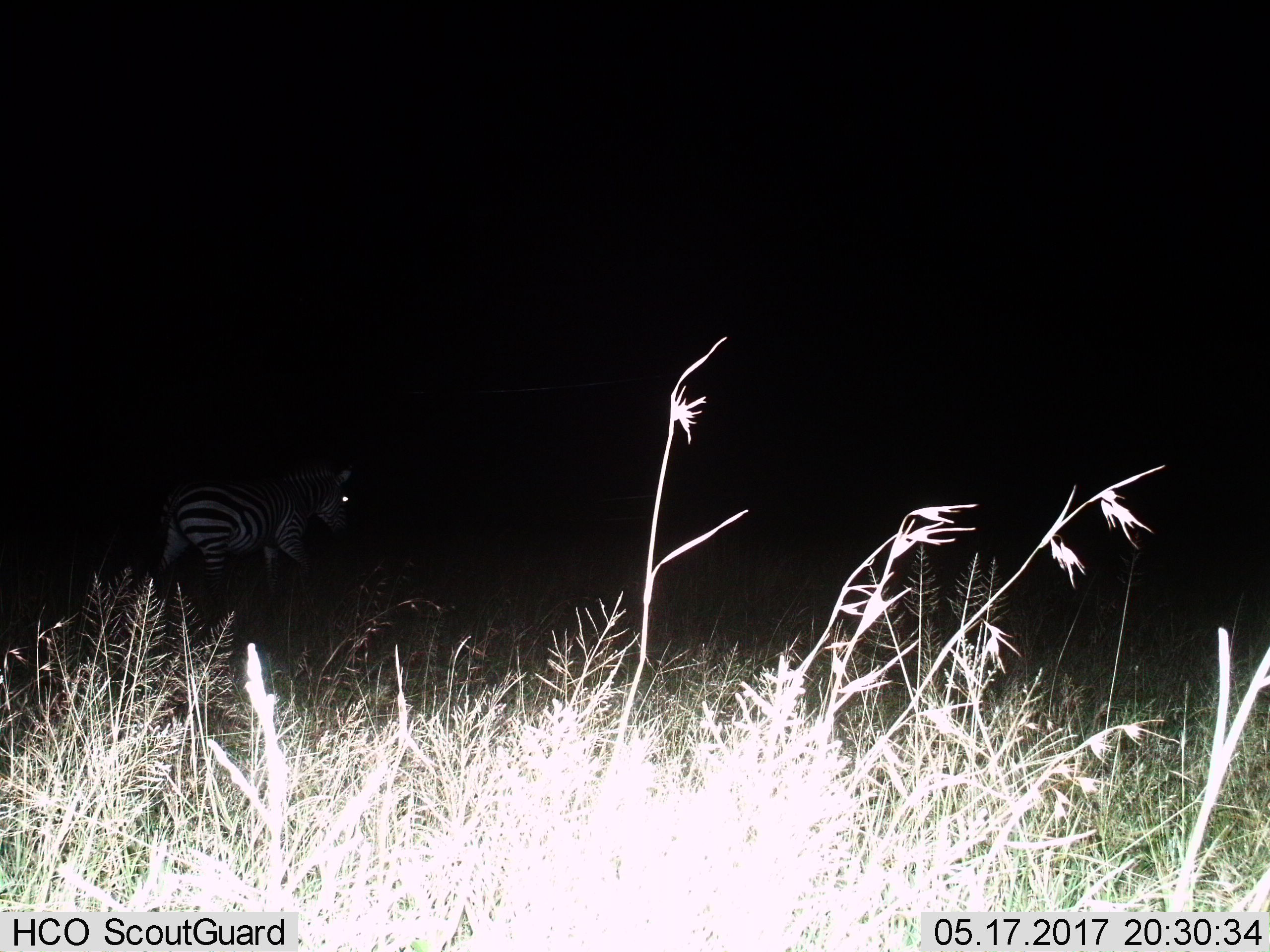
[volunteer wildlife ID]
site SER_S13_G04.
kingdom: Animalia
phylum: Chordata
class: Mammalia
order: Perissodactyla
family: Equidae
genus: Equus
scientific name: Equus quagga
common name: plains zebra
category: zebraplains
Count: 1.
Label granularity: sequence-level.